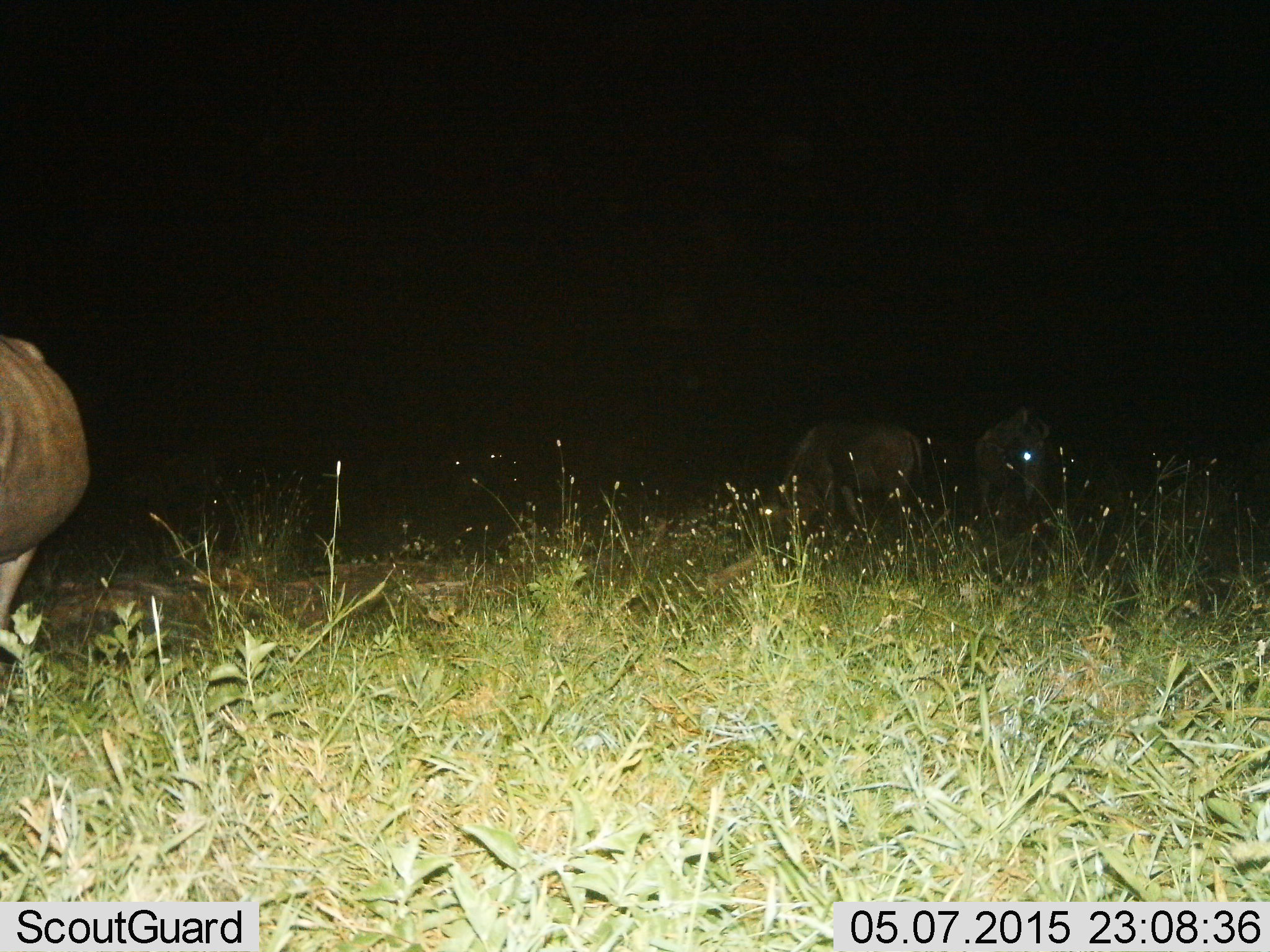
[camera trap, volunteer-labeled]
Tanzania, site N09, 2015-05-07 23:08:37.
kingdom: Animalia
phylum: Chordata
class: Mammalia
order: Artiodactyla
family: Bovidae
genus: Connochaetes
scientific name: Connochaetes taurinus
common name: blue wildebeest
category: wildebeest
Wildebeest (blue wildebeest) (Connochaetes taurinus), count 3. Behavior (volunteer vote fractions): standing 75%, resting 8%, moving 8%, interacting 0%. Young present (vote fraction): 0%. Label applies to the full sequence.